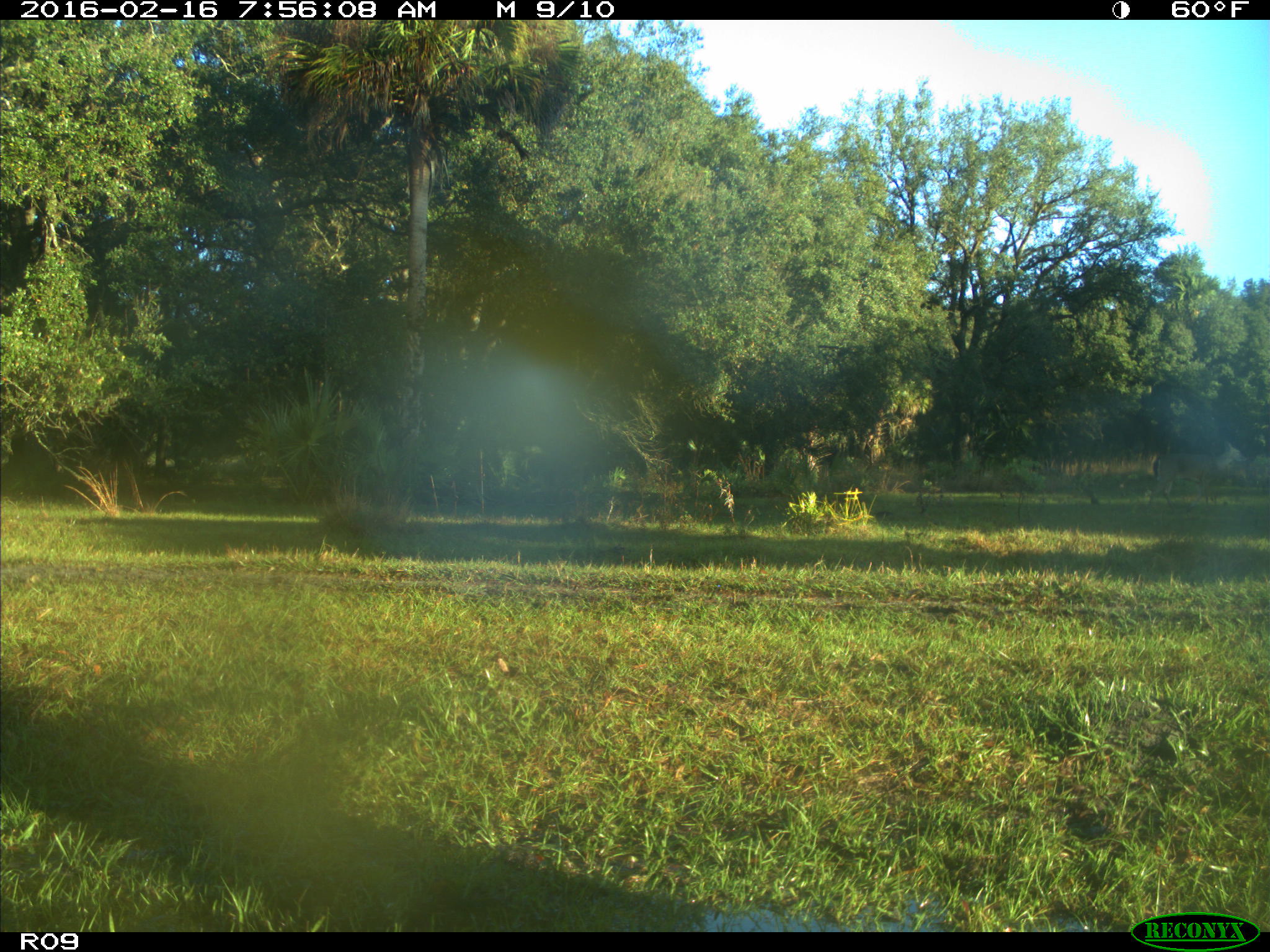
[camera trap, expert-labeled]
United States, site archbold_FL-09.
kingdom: Animalia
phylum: Chordata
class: Mammalia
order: Artiodactyla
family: Cervidae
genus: Odocoileus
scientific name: Odocoileus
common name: deer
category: unidentified deer